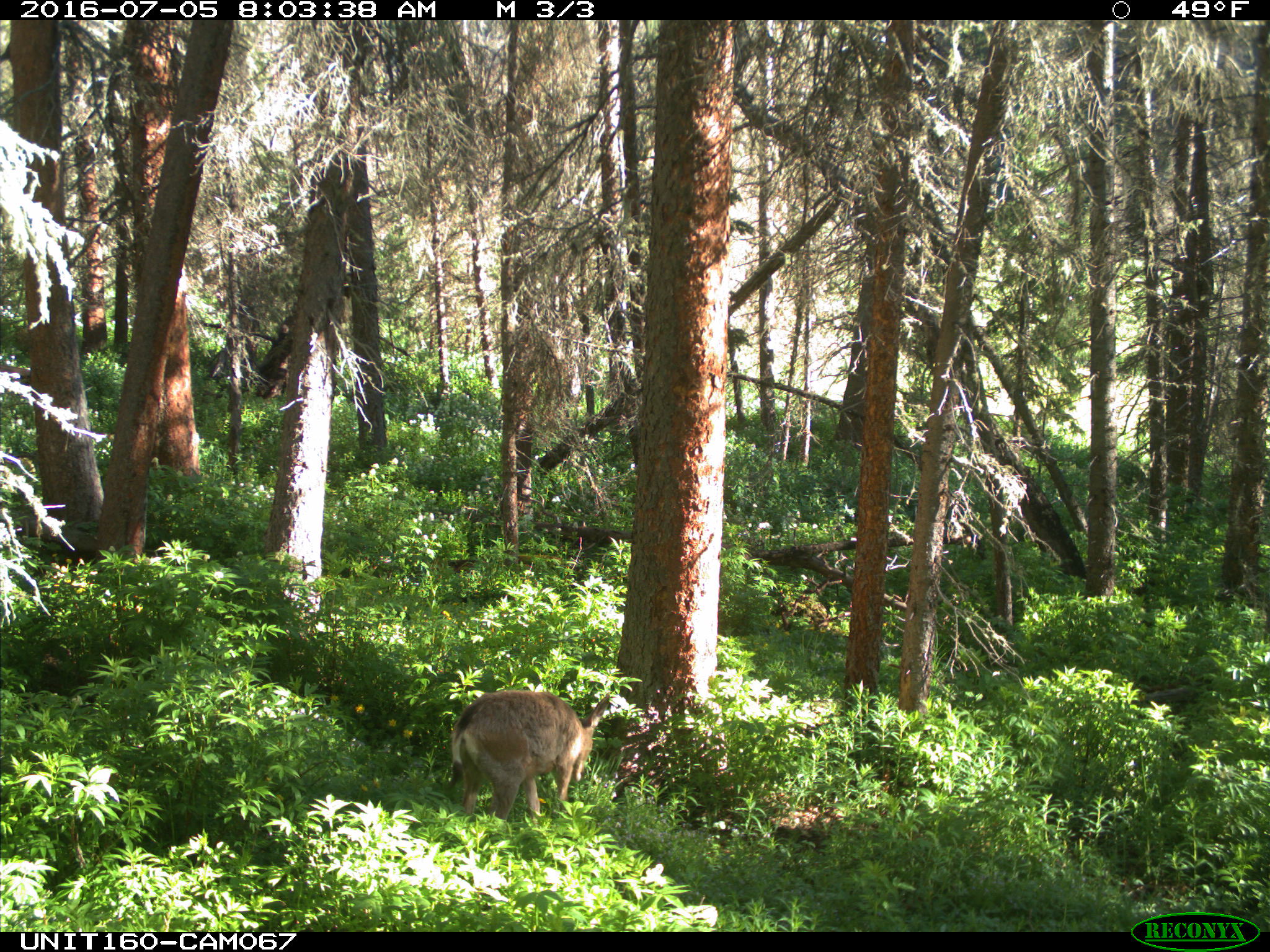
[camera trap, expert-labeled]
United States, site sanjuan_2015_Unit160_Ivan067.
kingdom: Animalia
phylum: Chordata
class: Mammalia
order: Artiodactyla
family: Cervidae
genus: Odocoileus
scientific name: Odocoileus hemionus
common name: mule deer